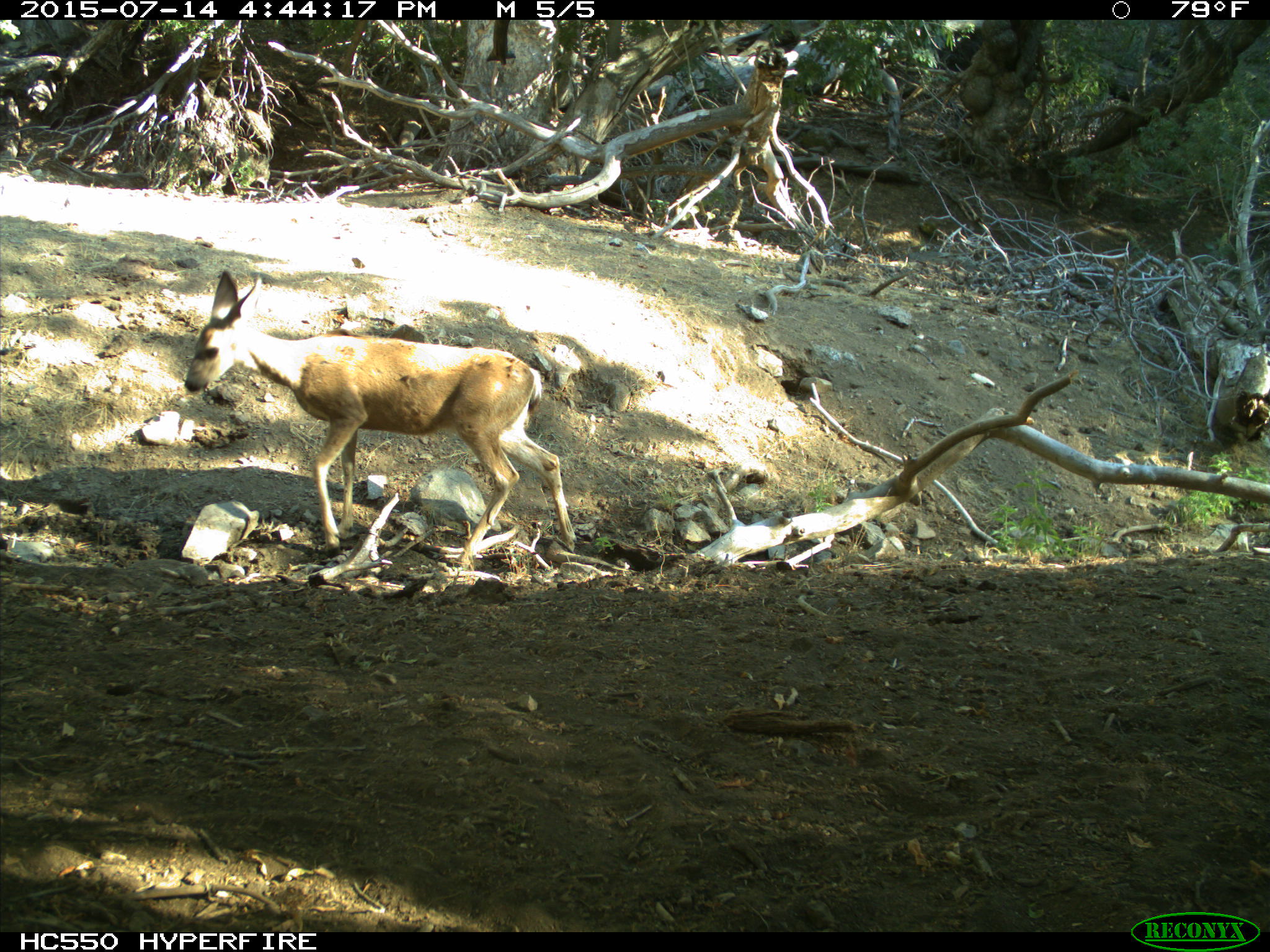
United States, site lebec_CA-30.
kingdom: Animalia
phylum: Chordata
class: Mammalia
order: Artiodactyla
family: Cervidae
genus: Odocoileus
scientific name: Odocoileus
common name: deer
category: unidentified deer